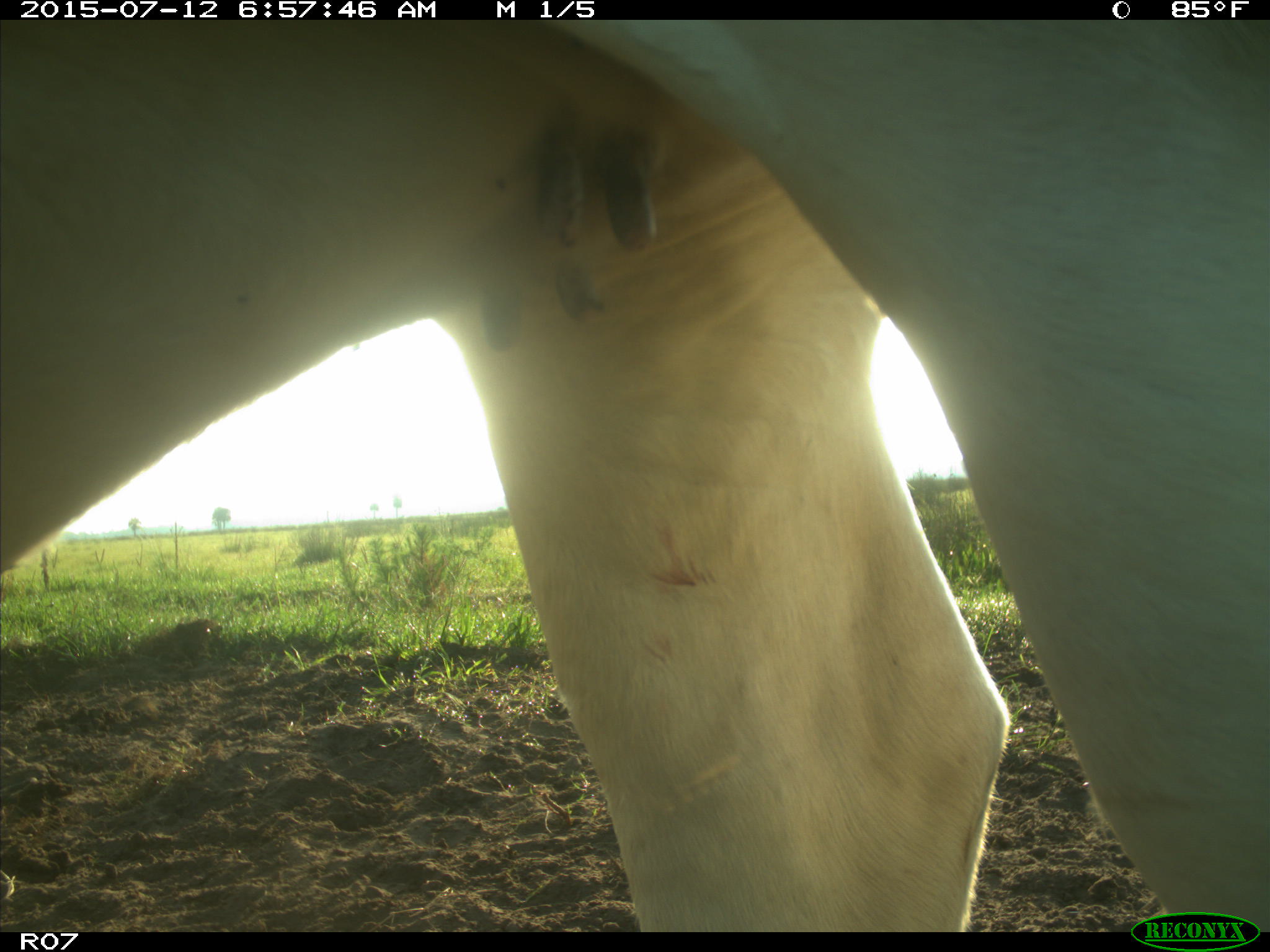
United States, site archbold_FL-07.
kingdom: Animalia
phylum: Chordata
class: Mammalia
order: Artiodactyla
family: Bovidae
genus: Bos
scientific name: Bos taurus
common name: domestic cow